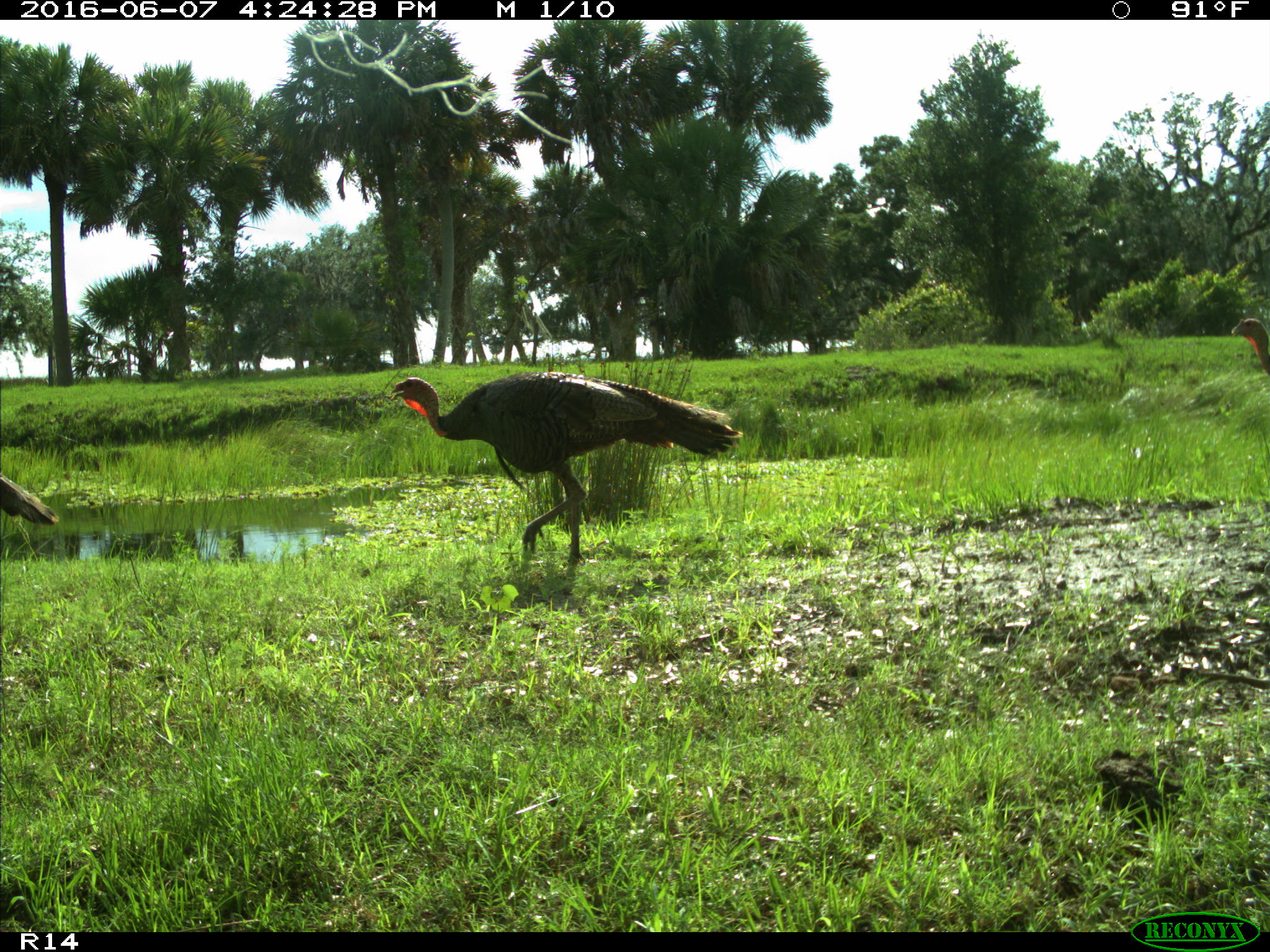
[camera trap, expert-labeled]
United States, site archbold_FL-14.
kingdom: Animalia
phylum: Chordata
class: Aves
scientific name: Aves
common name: birds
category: unidentified bird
Unidentified bird (birds) (Aves).